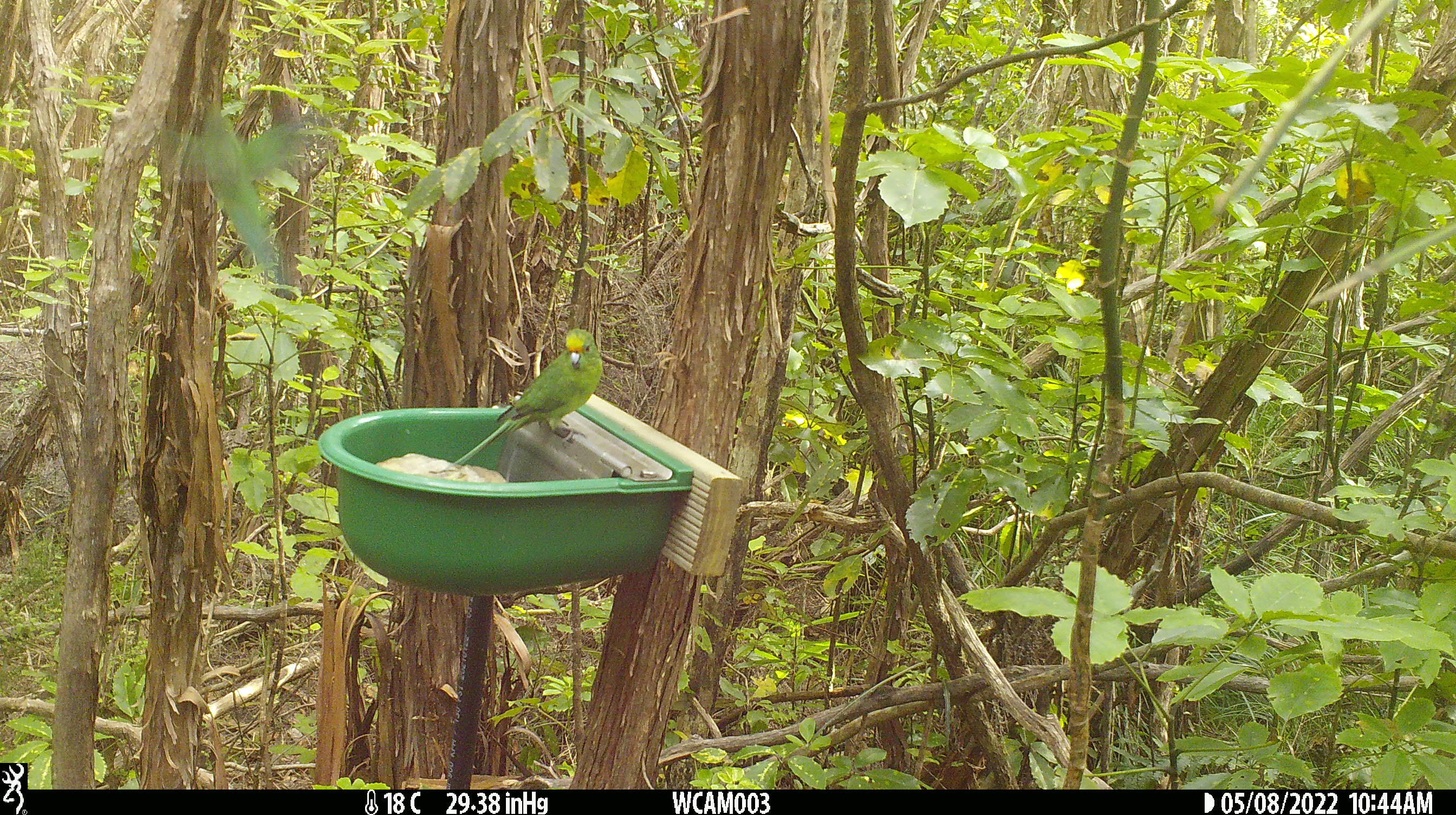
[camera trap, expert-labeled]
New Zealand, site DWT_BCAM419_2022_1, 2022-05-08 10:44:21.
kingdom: Animalia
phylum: Chordata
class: Aves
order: Psittaciformes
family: Psittaculidae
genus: Cyanoramphus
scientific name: Cyanoramphus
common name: parakeet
Parakeet (Cyanoramphus).